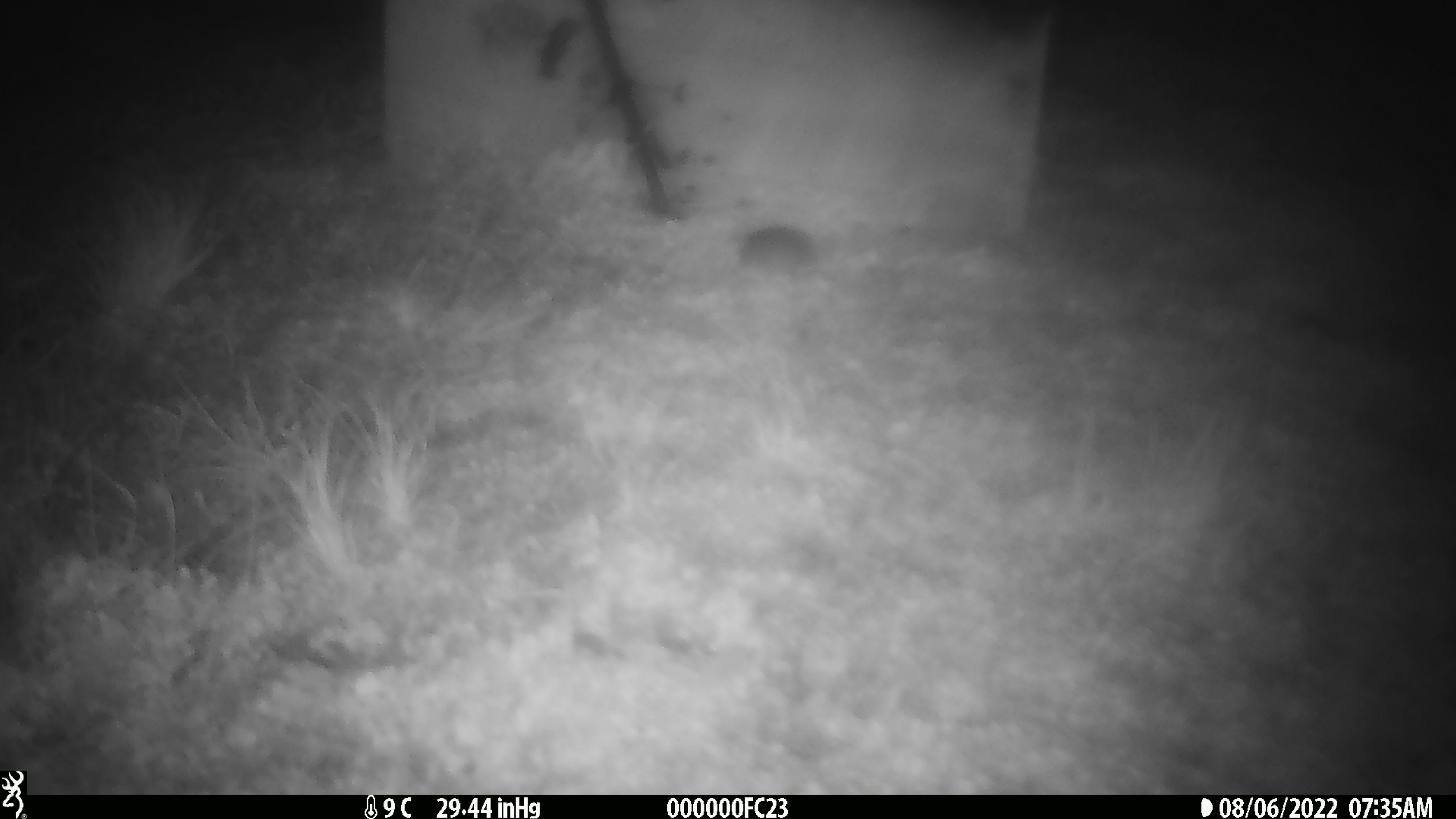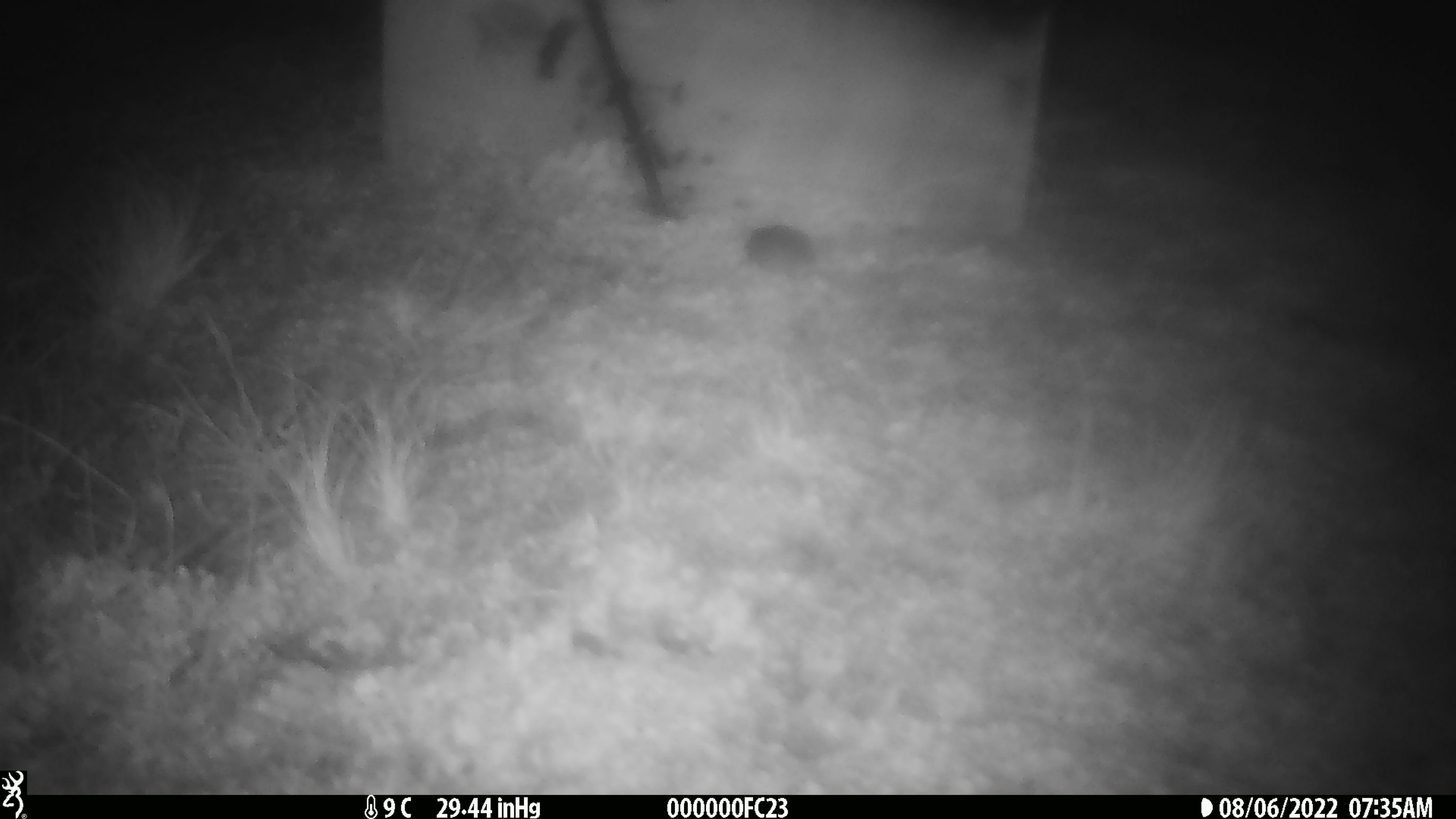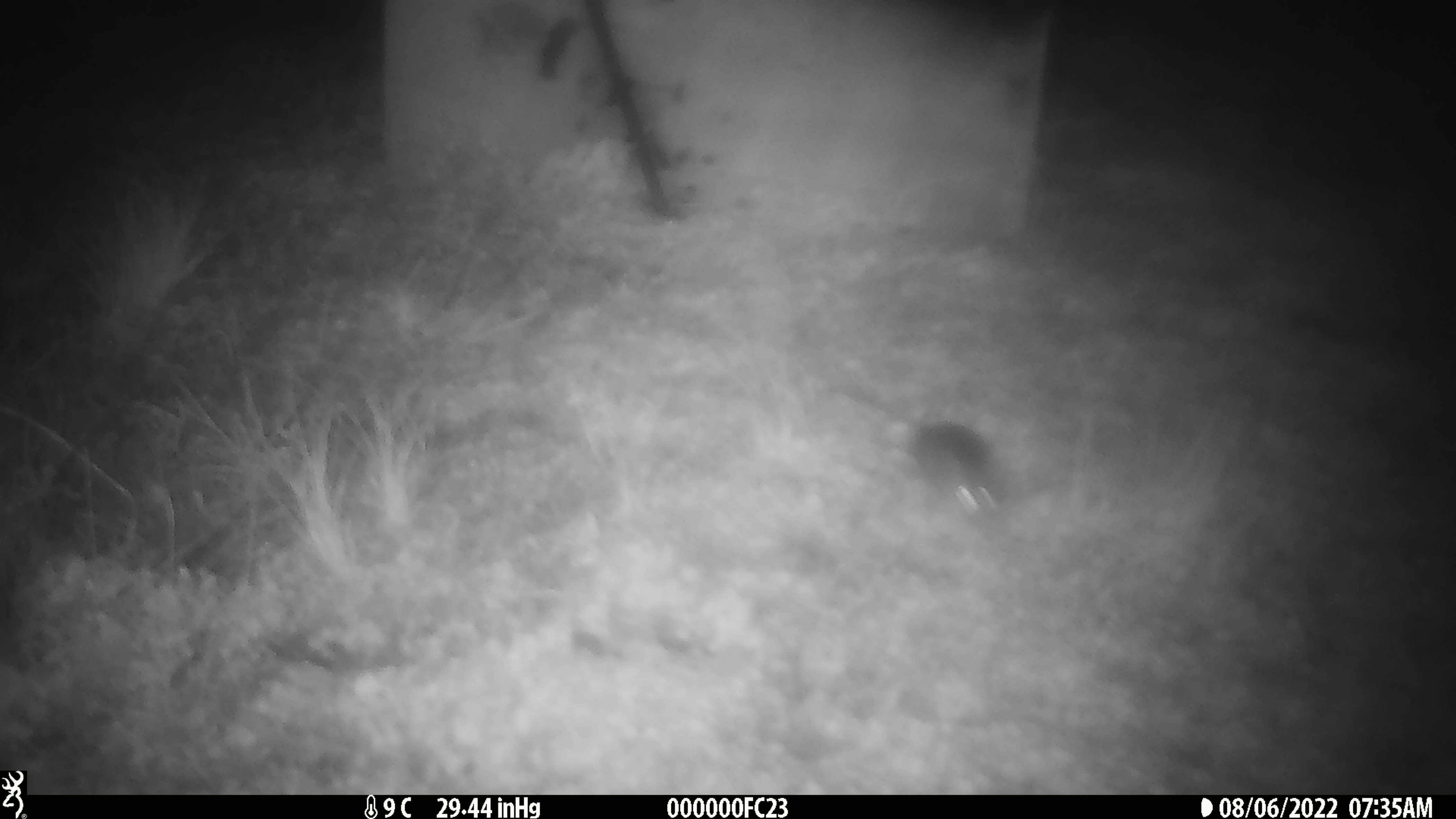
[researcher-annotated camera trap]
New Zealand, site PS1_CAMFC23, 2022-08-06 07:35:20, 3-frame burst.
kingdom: Animalia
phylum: Chordata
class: Mammalia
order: Rodentia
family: Muridae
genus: Mus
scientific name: Mus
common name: mouse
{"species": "mouse (Mus)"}